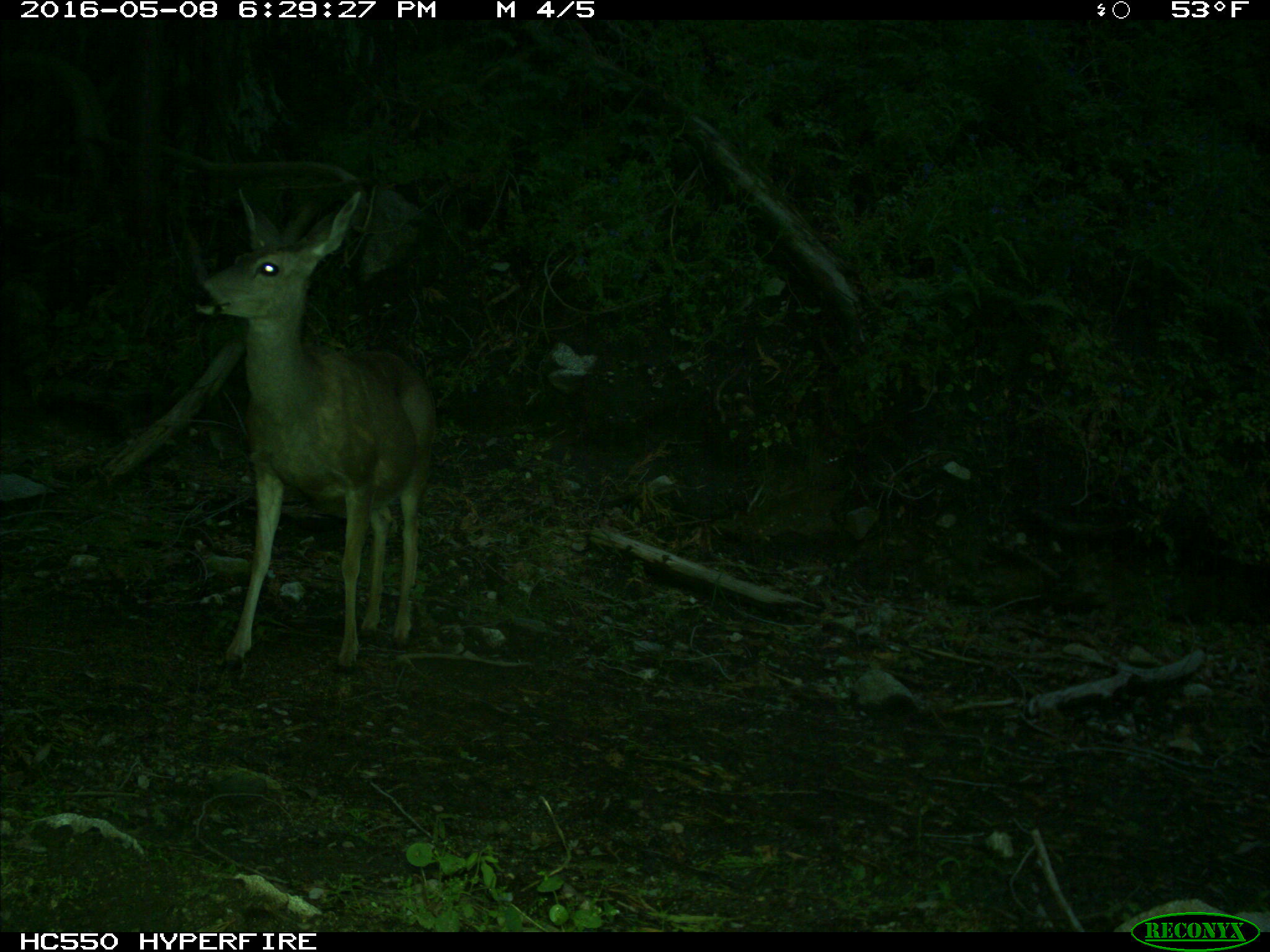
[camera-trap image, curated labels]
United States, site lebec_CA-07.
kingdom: Animalia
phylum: Chordata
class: Mammalia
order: Artiodactyla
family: Cervidae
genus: Odocoileus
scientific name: Odocoileus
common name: deer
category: unidentified deer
Unidentified deer (deer) (Odocoileus).